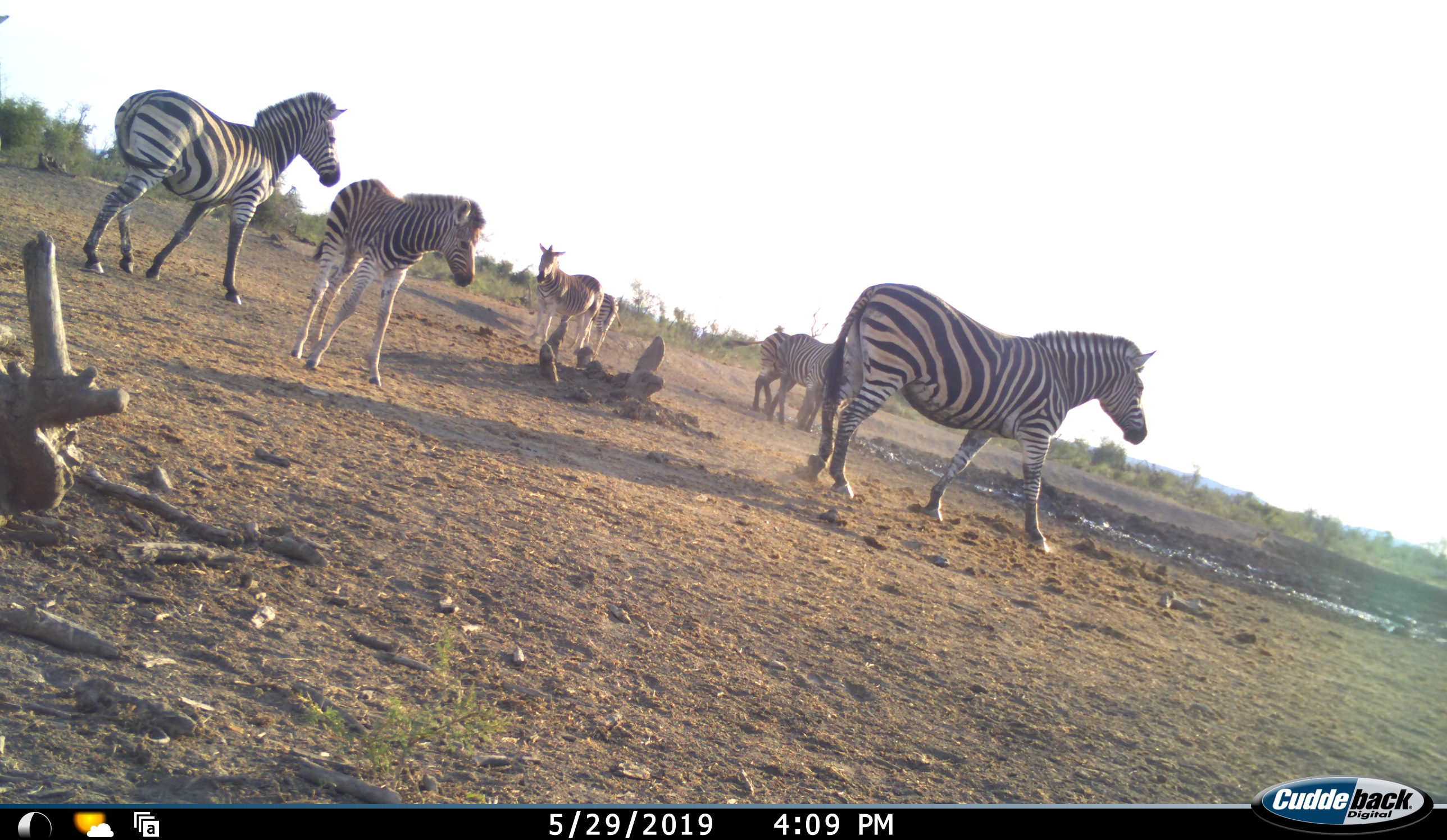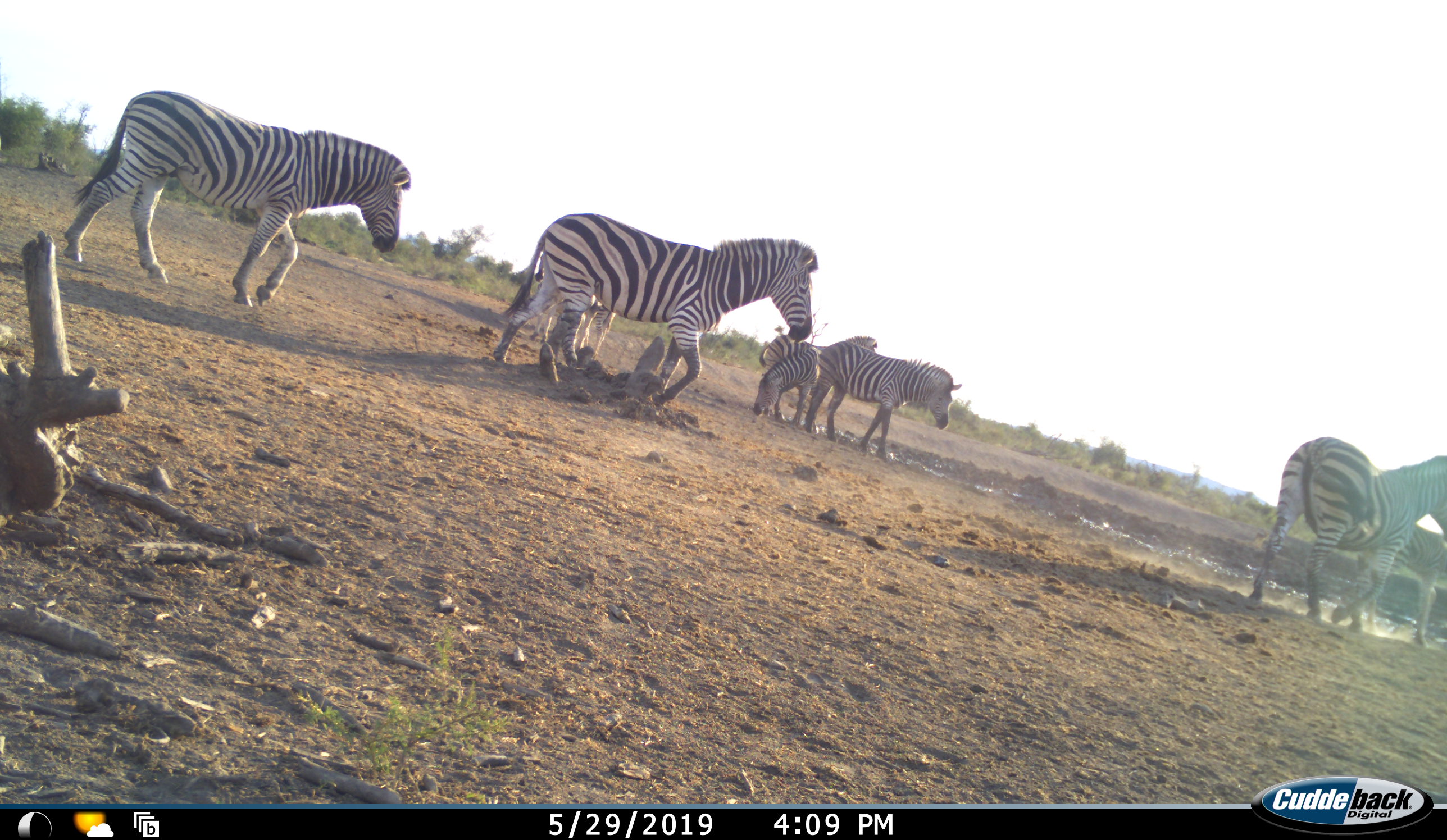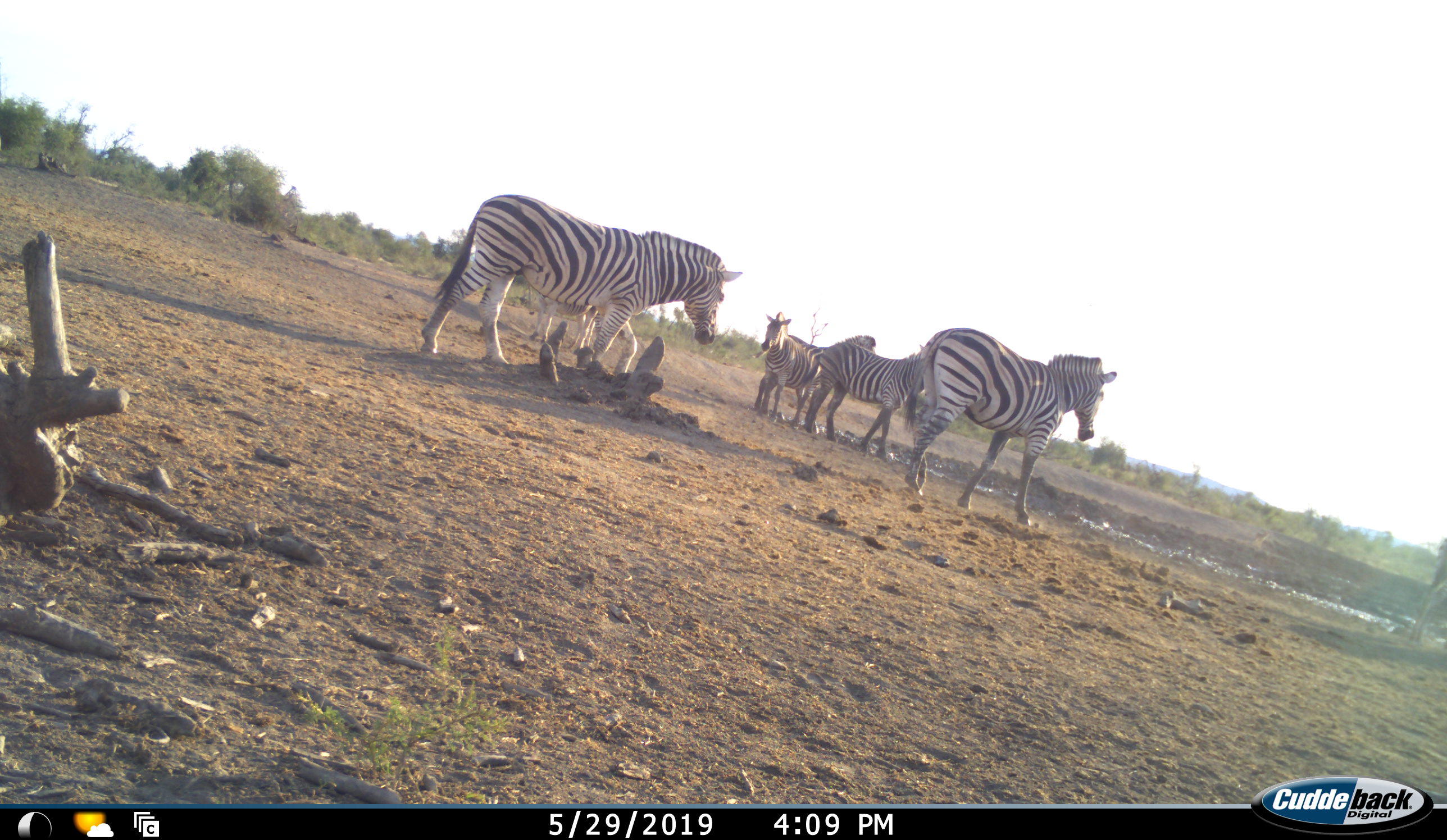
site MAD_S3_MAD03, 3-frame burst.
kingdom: Animalia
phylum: Chordata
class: Mammalia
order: Perissodactyla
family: Equidae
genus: Equus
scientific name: Equus quagga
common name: plains zebra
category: zebraplains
Zebraplains (plains zebra) (Equus quagga), count 8. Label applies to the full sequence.